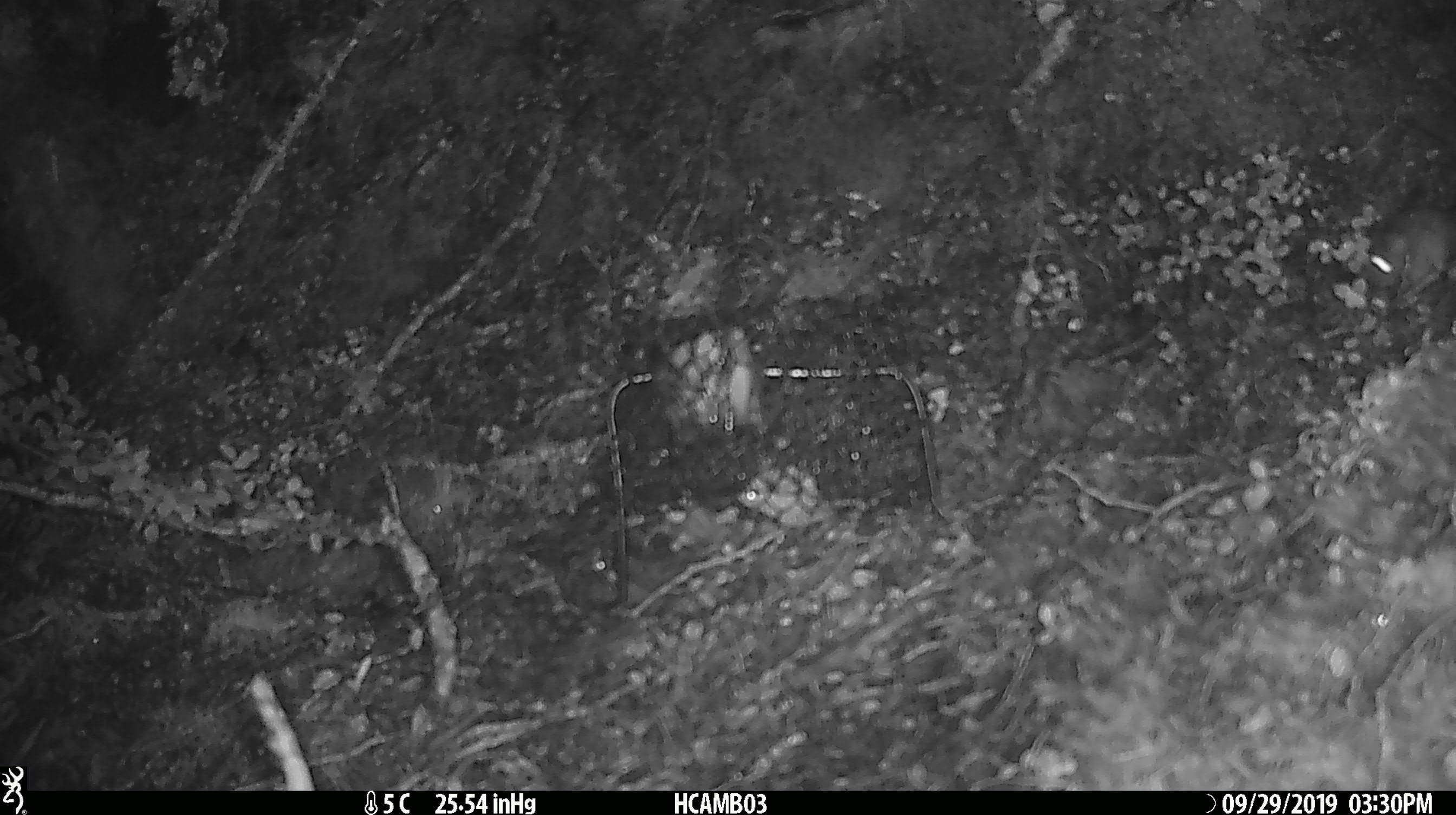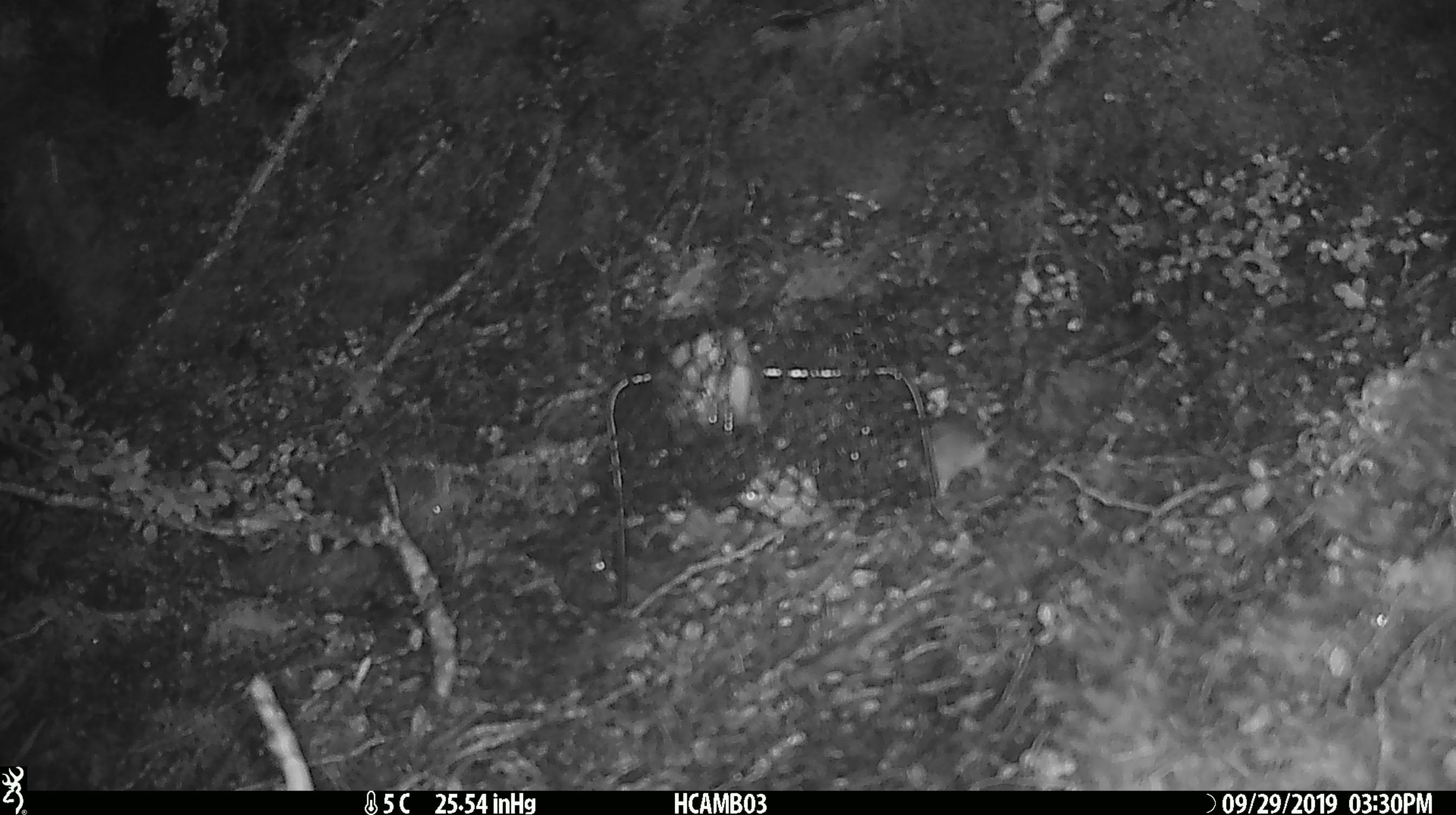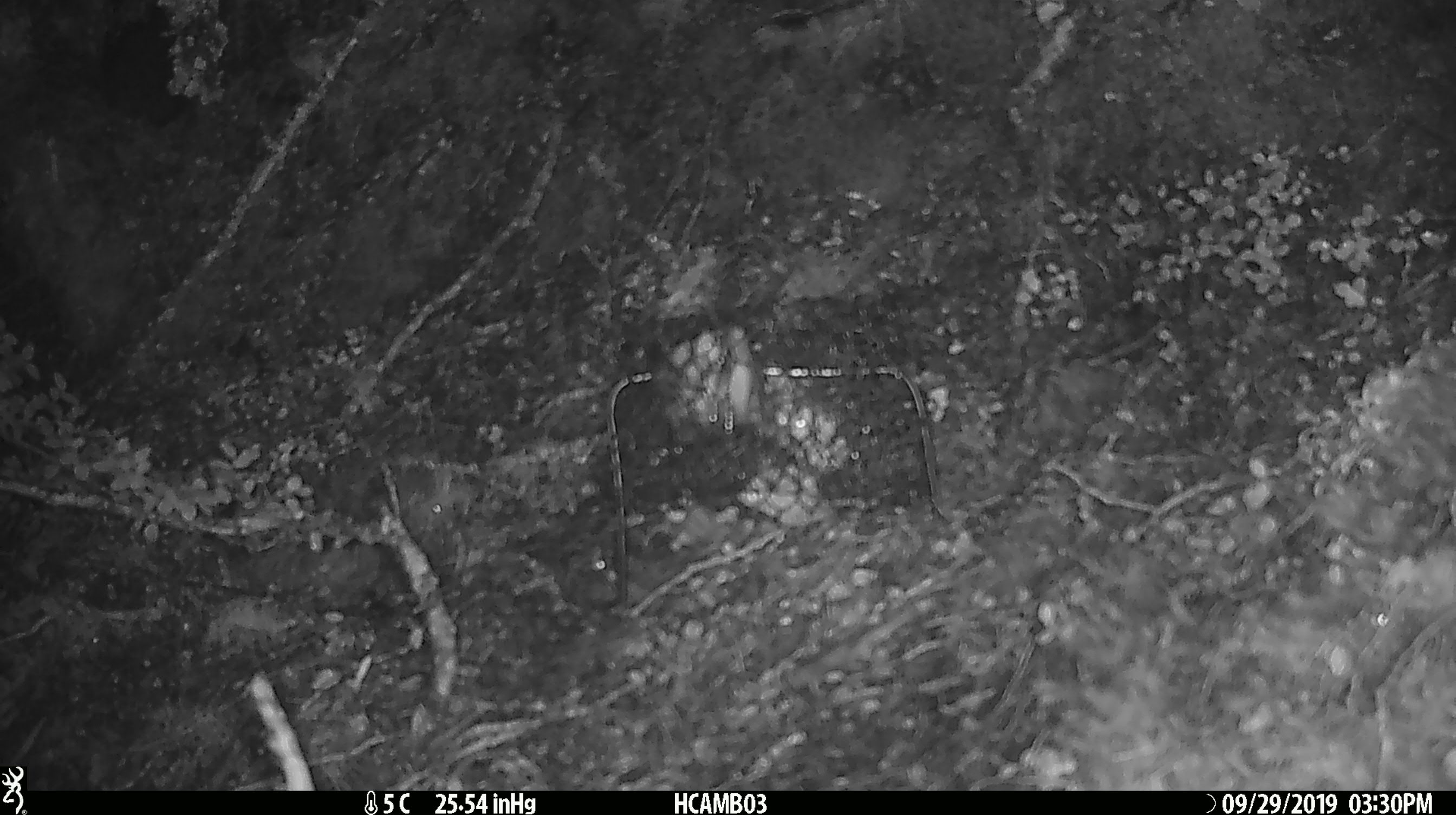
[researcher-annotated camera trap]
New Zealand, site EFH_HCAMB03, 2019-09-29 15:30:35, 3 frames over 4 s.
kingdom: Animalia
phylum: Chordata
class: Mammalia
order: Rodentia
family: Muridae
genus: Mus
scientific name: Mus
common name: mouse